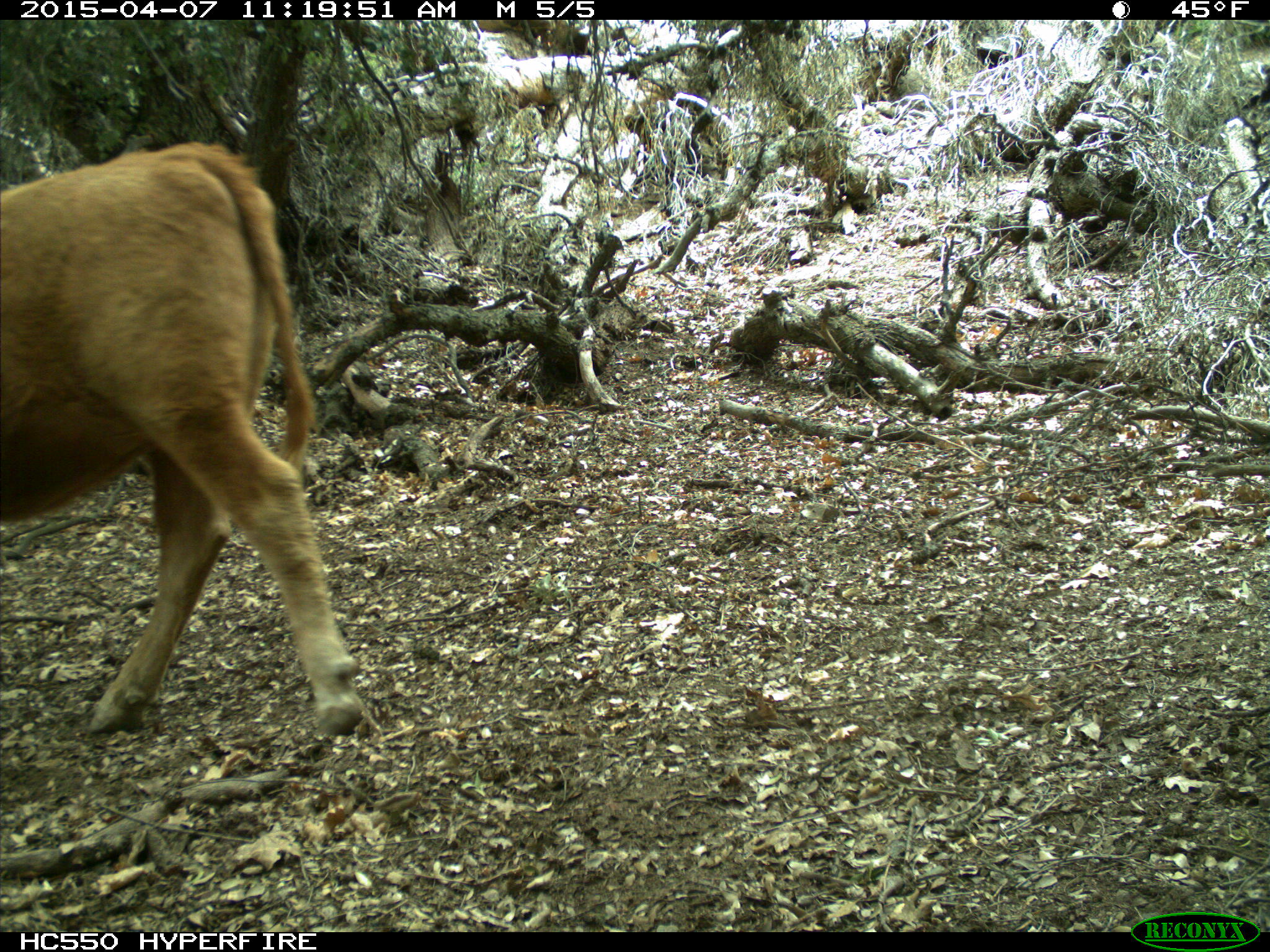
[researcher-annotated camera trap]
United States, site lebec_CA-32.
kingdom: Animalia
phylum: Chordata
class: Mammalia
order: Artiodactyla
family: Bovidae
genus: Bos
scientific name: Bos taurus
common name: domestic cow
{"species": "Bos taurus (domestic cow)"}